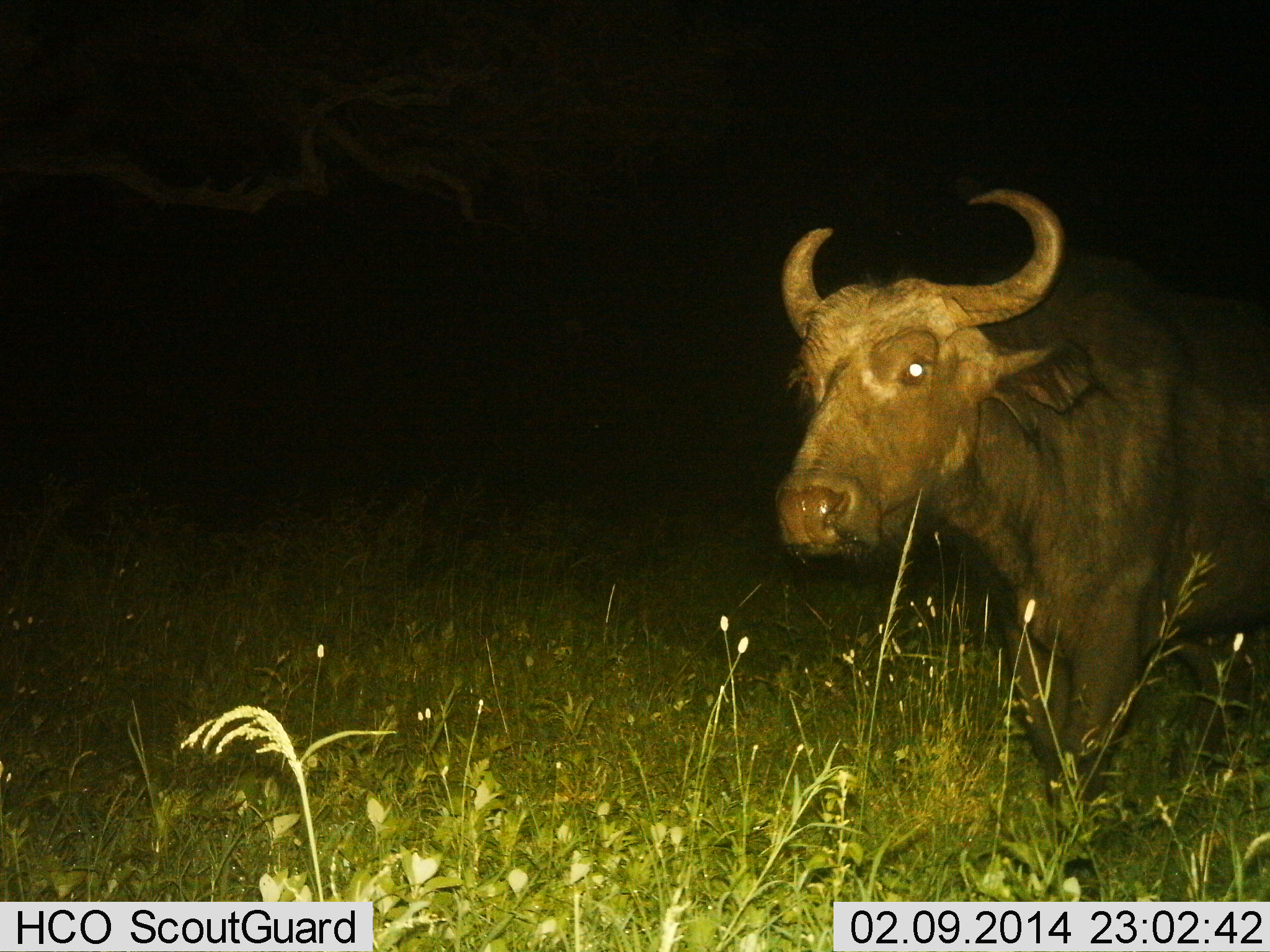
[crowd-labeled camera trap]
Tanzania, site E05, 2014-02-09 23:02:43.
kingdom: Animalia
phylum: Chordata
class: Mammalia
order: Artiodactyla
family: Bovidae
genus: Syncerus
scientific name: Syncerus caffer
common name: cape buffalo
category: buffalo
Buffalo (cape buffalo) (Syncerus caffer), count 1. Behavior (volunteer vote fractions): standing 90%, resting 0%, moving 10%, interacting 0%. Young present (vote fraction): 0%. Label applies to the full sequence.